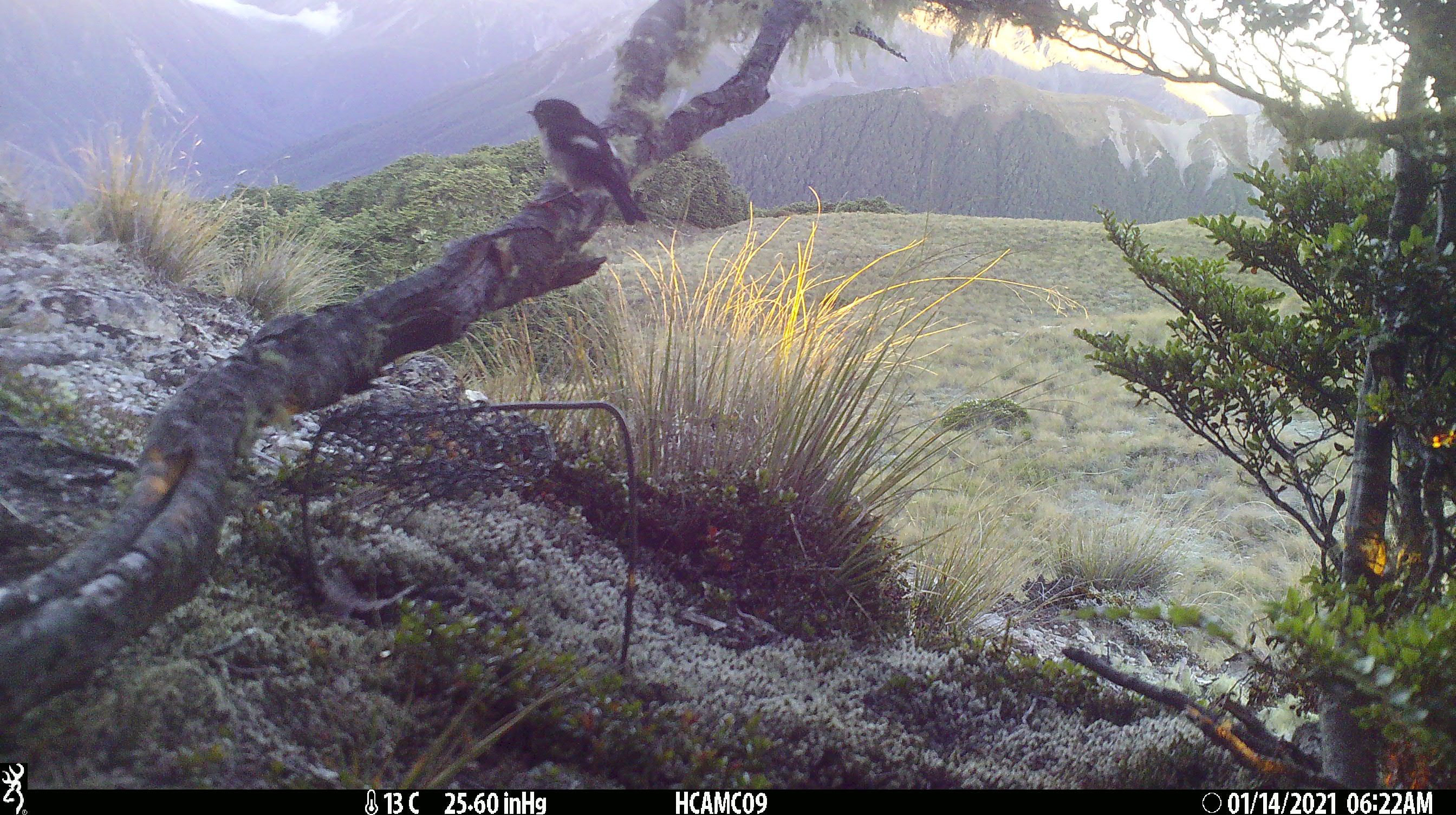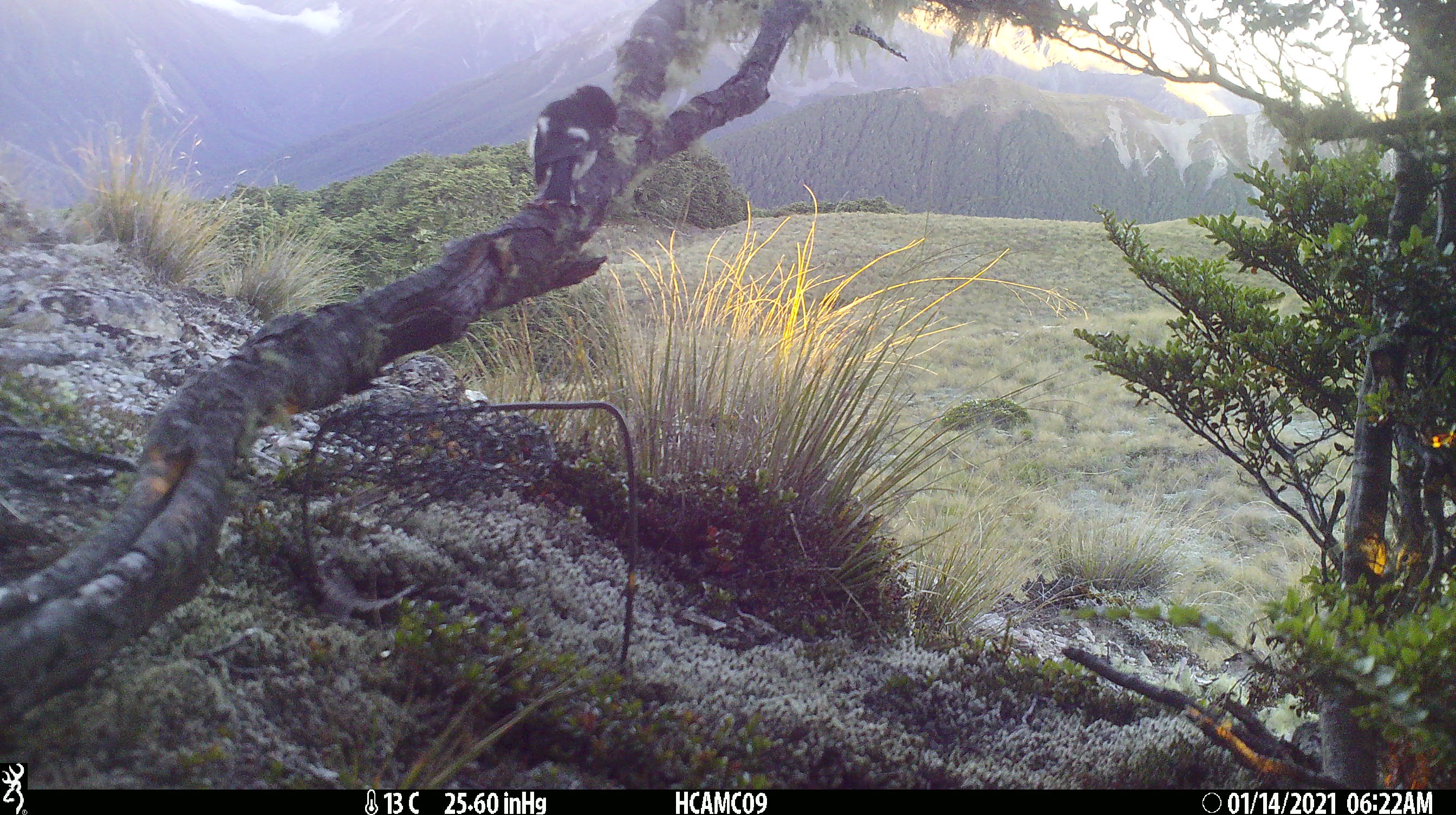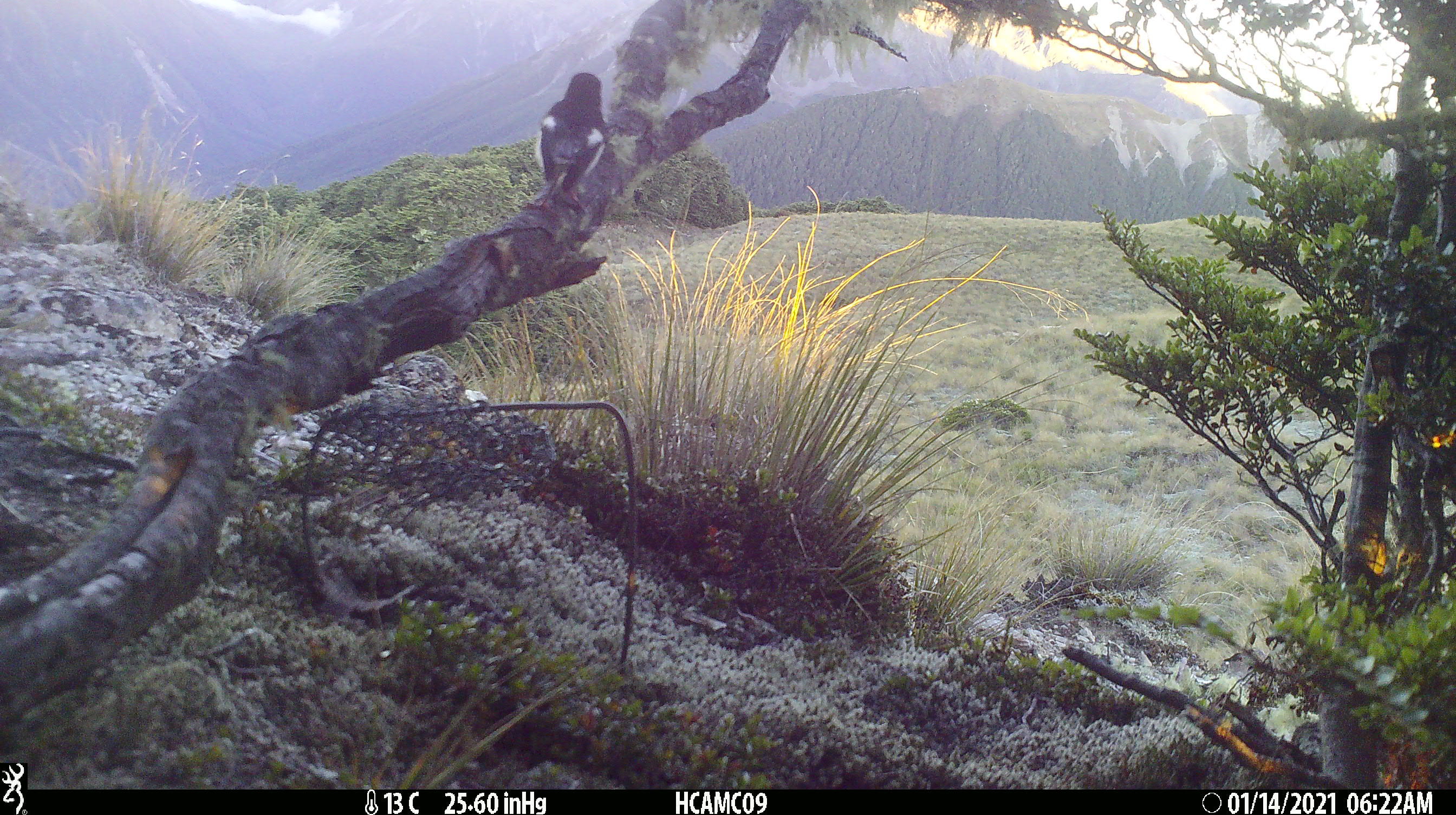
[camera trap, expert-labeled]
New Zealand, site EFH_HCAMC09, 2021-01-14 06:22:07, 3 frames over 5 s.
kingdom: Animalia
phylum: Chordata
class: Aves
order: Passeriformes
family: Petroicidae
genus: Petroica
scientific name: Petroica macrocephala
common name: tomtit